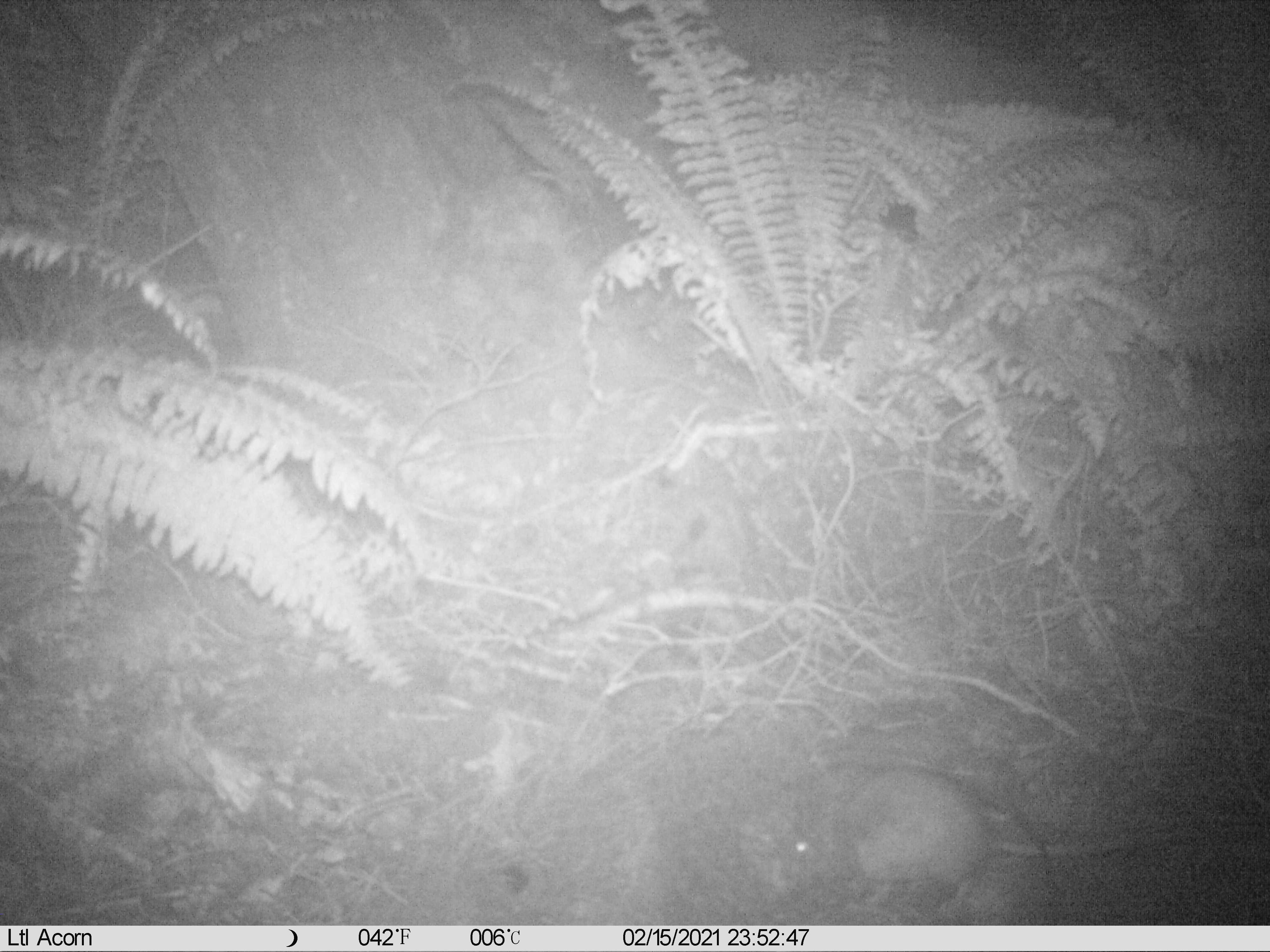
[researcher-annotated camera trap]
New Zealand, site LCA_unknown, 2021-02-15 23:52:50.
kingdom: Animalia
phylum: Chordata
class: Mammalia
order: Rodentia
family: Muridae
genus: Rattus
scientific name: Rattus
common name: rat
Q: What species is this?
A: Rat (Rattus).